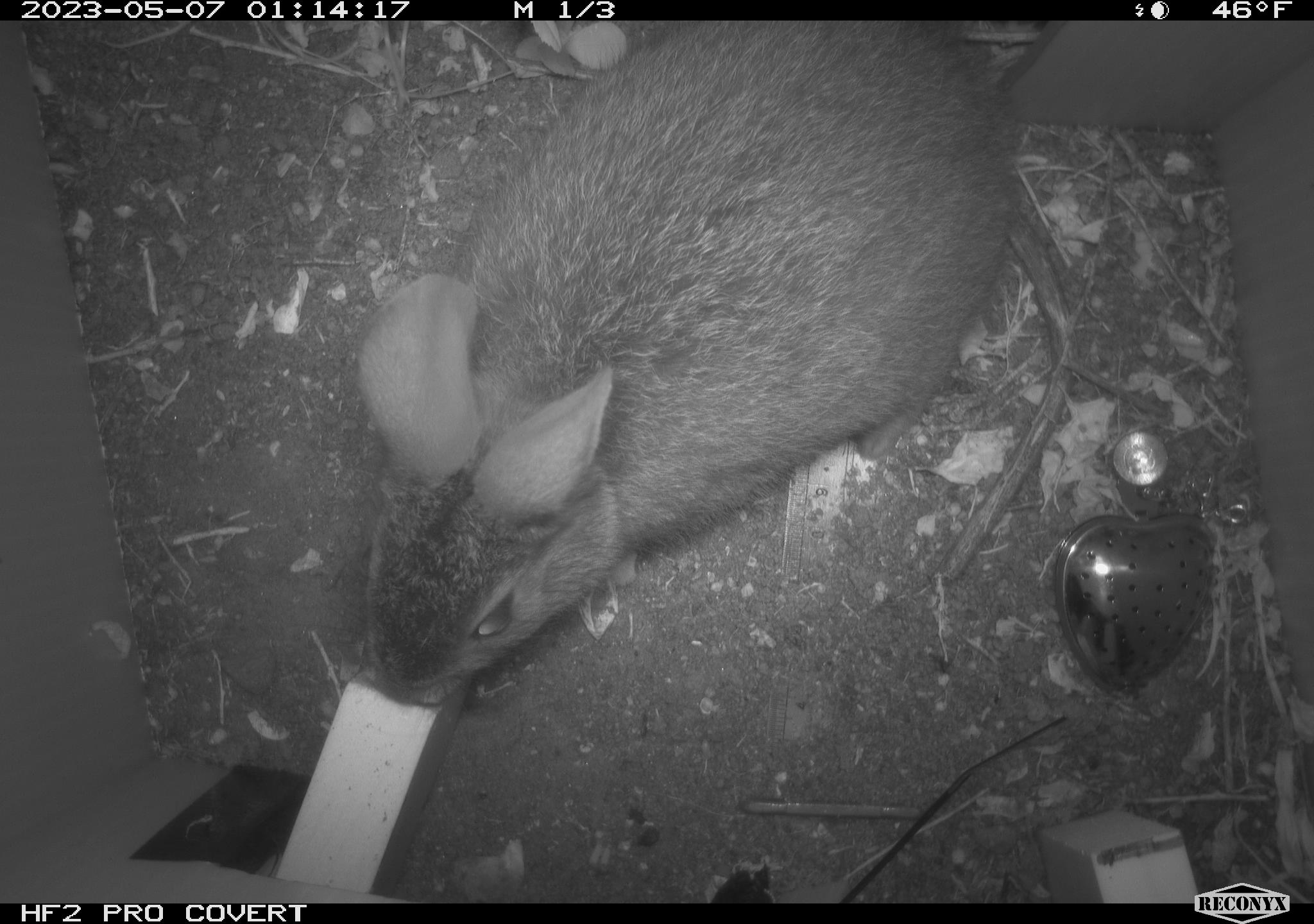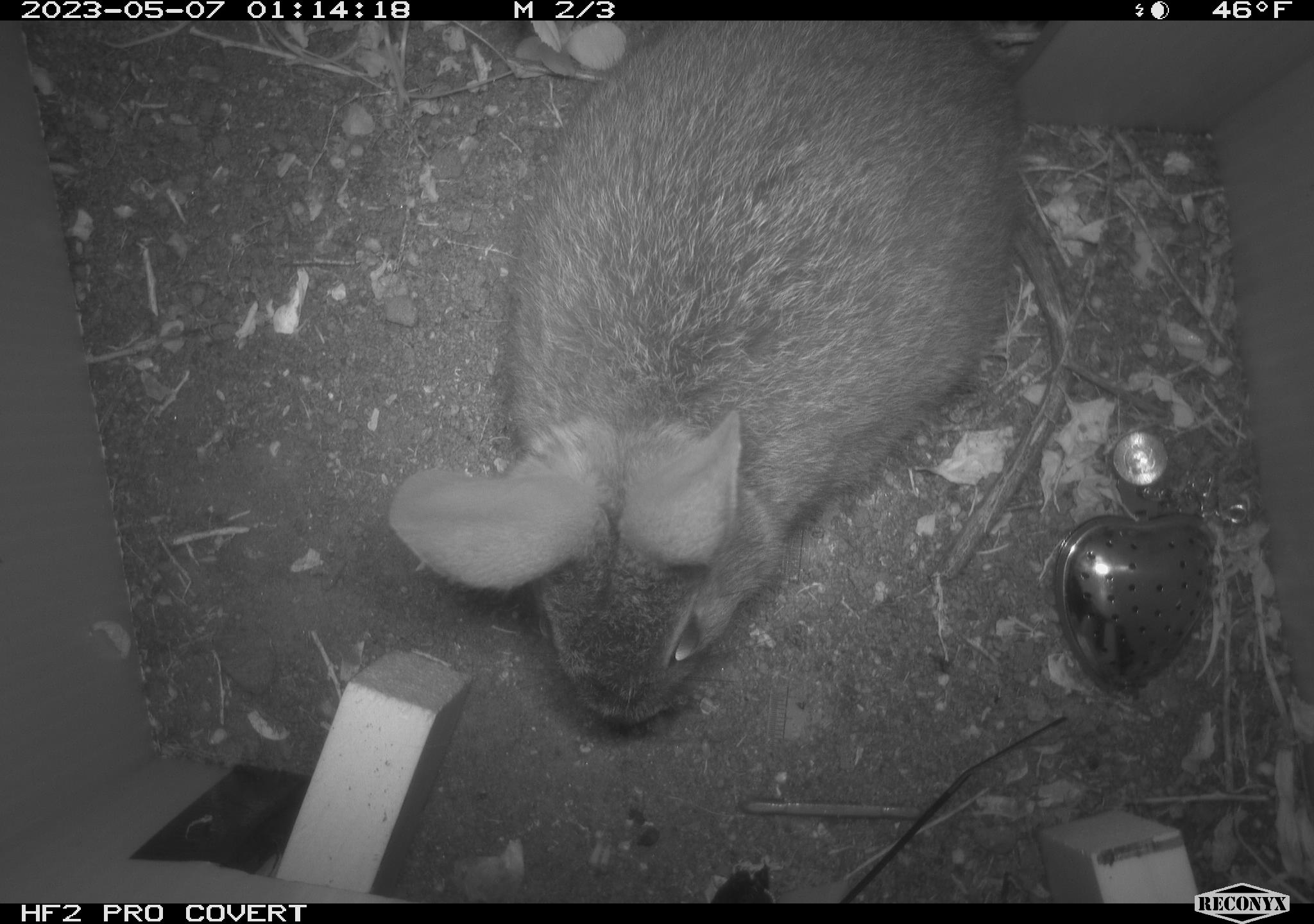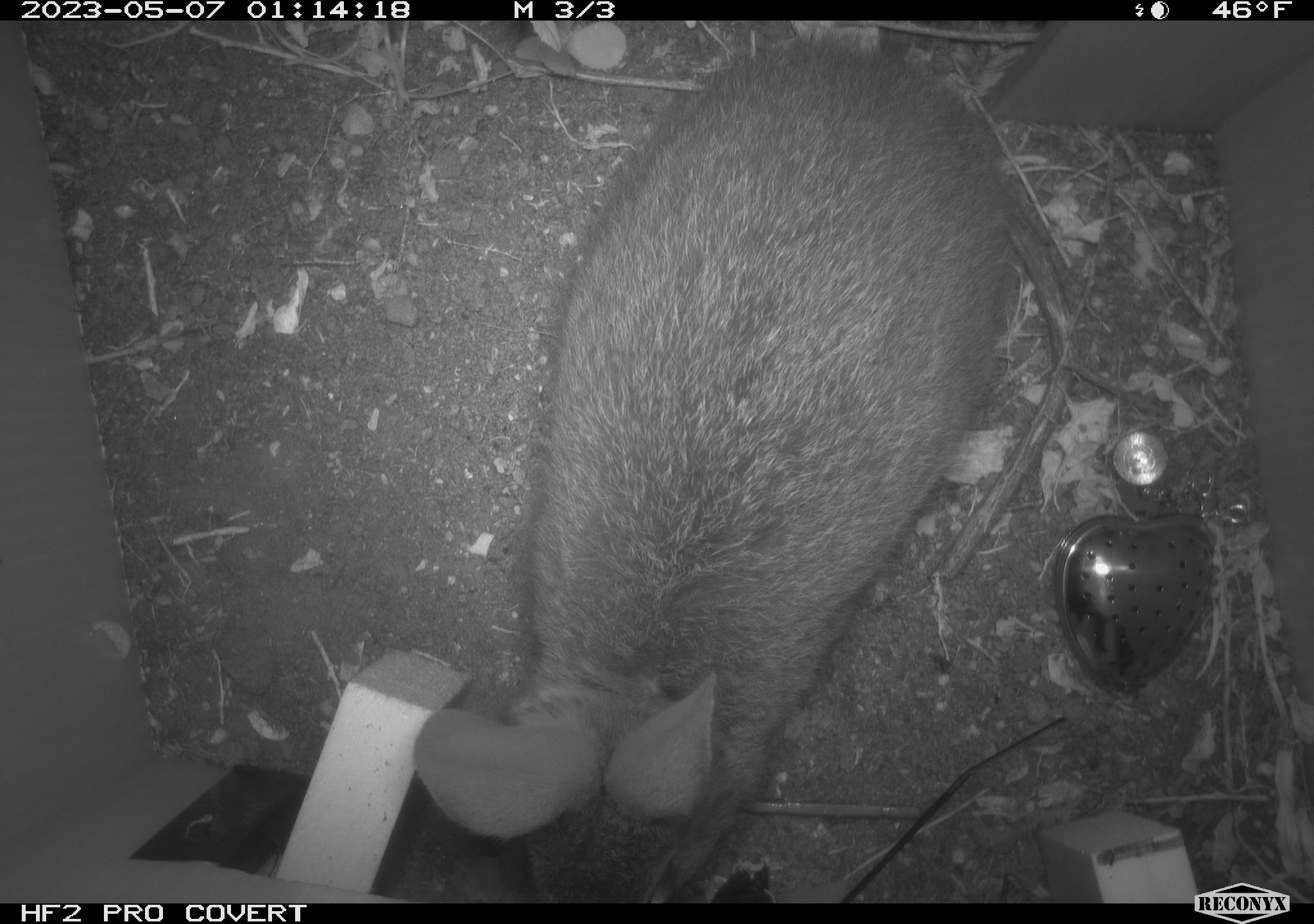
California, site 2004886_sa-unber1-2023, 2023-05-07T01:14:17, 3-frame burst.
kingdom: Animalia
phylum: Chordata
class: Mammalia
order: Lagomorpha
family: Leporidae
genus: Sylvilagus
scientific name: Sylvilagus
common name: cottontail rabbits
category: sylvilagus species